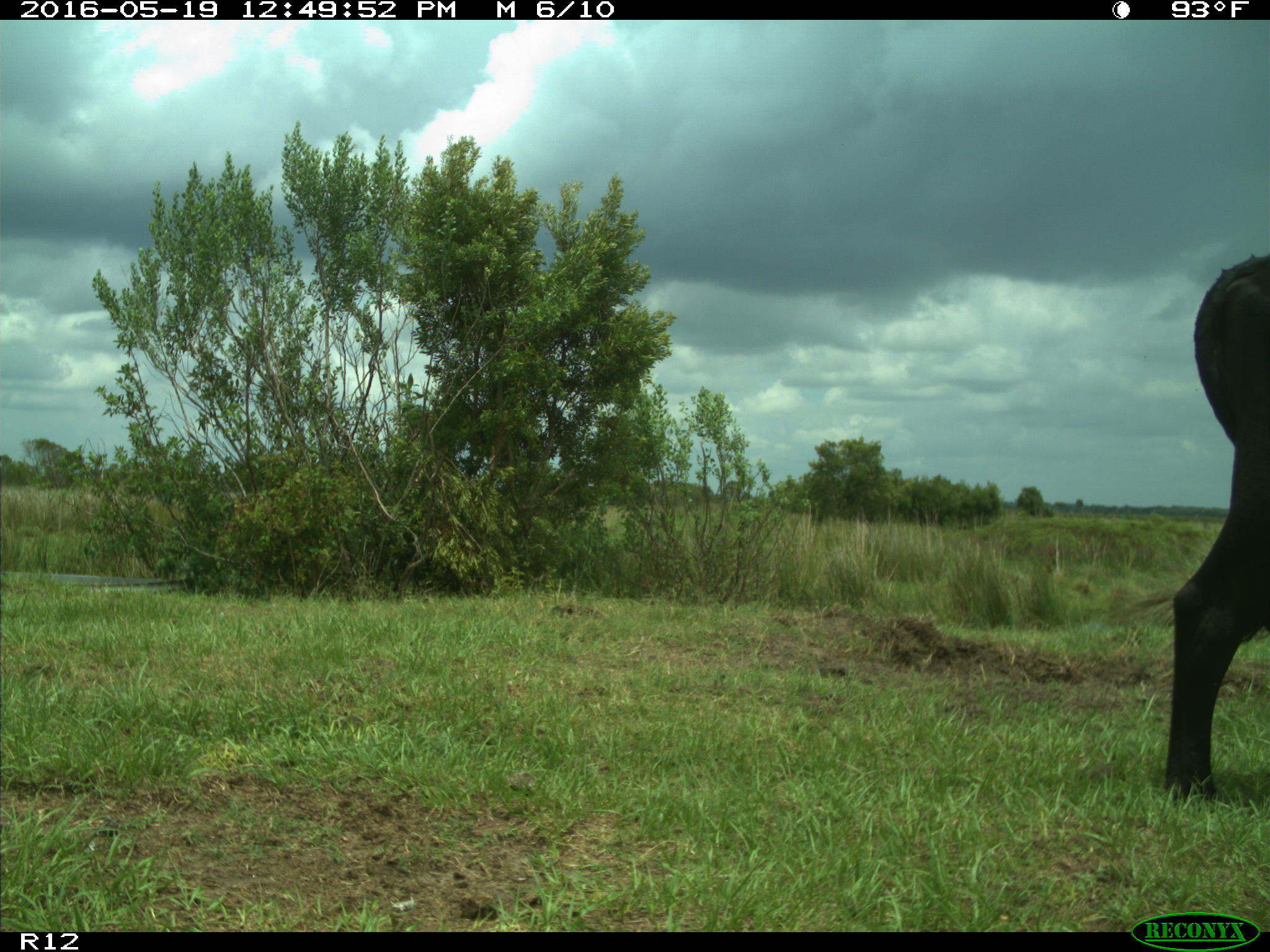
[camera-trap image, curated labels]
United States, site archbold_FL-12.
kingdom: Animalia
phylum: Chordata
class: Mammalia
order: Artiodactyla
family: Bovidae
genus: Bos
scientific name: Bos taurus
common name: domestic cow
Bos taurus (domestic cow).